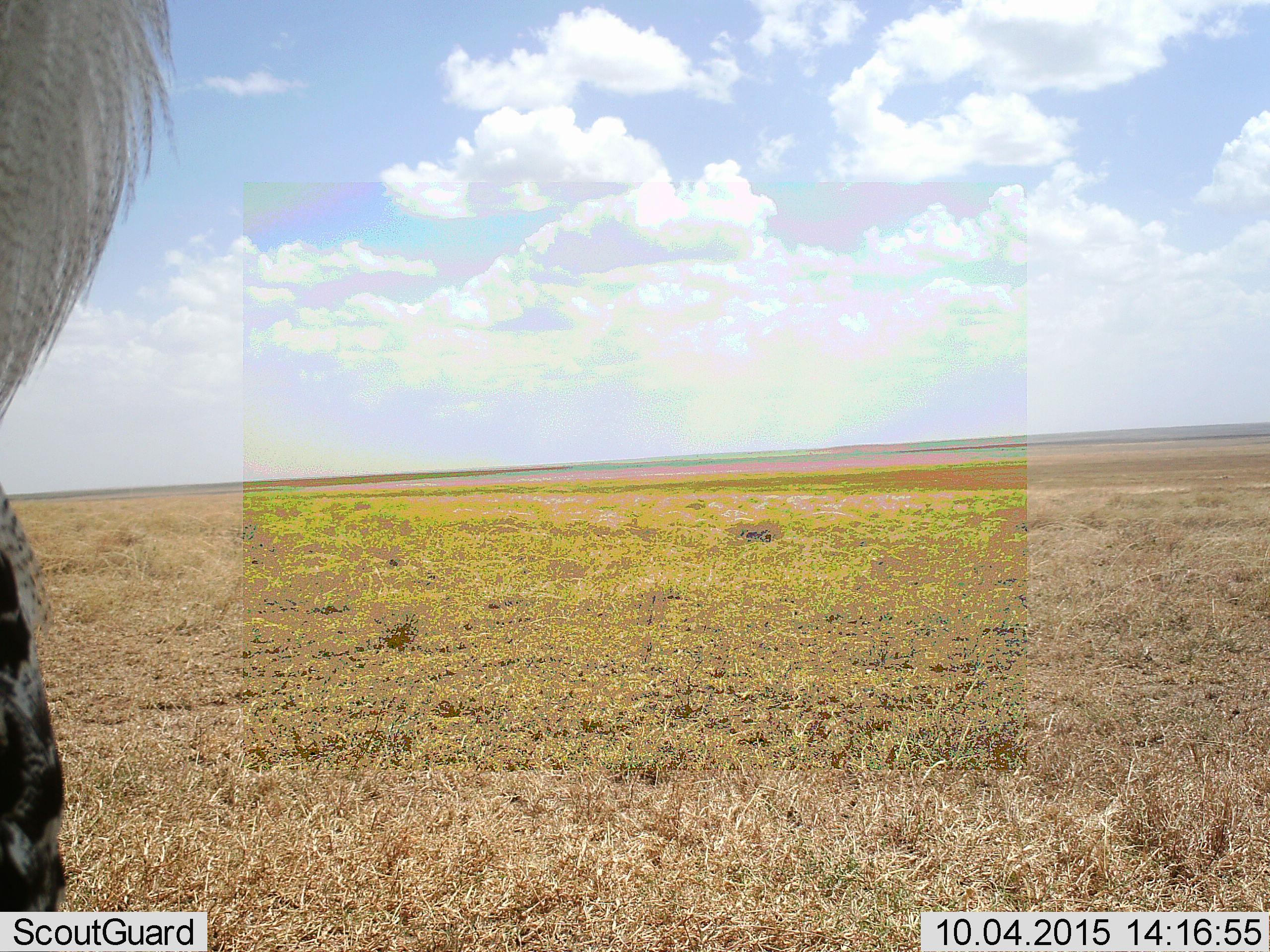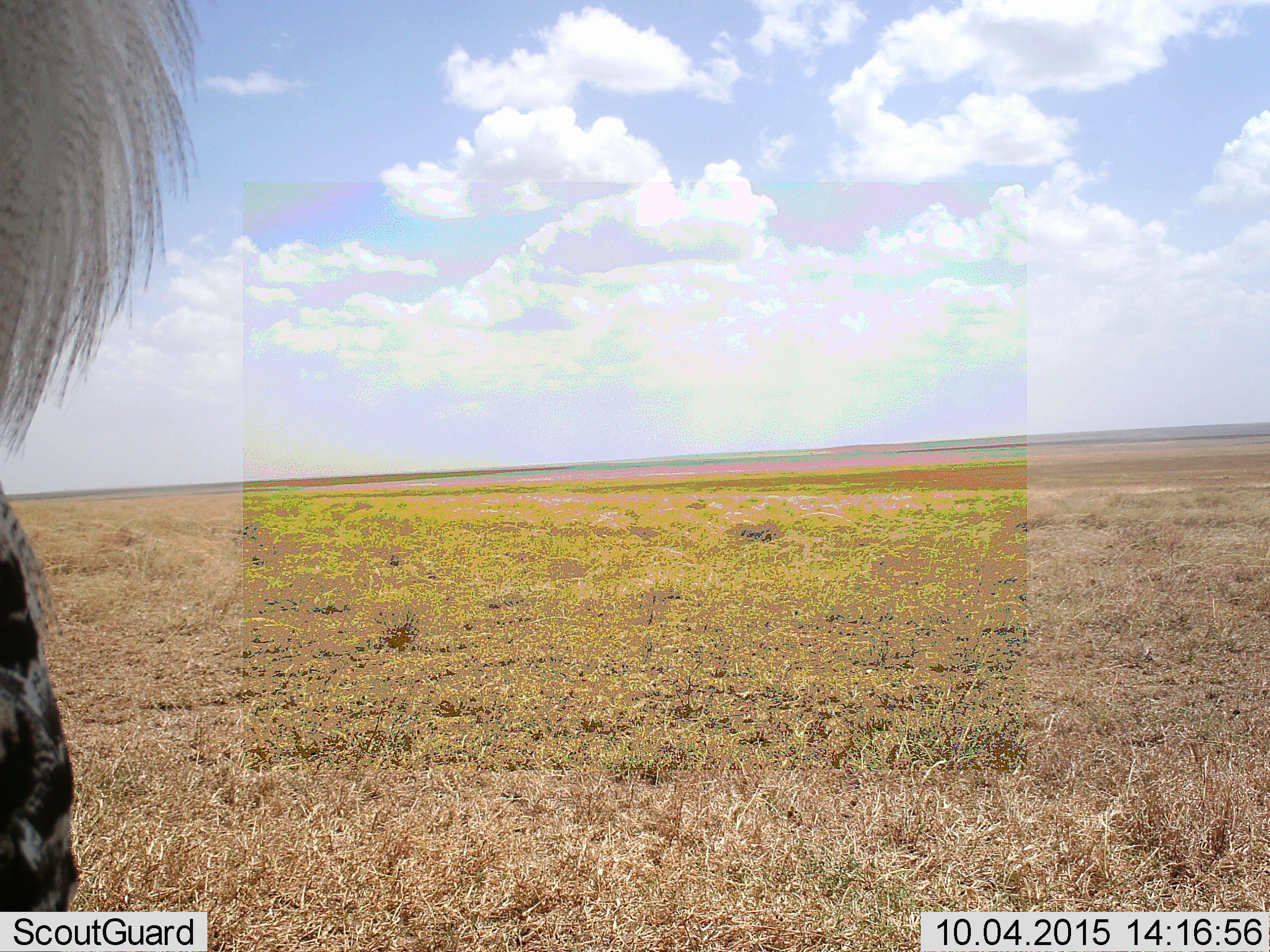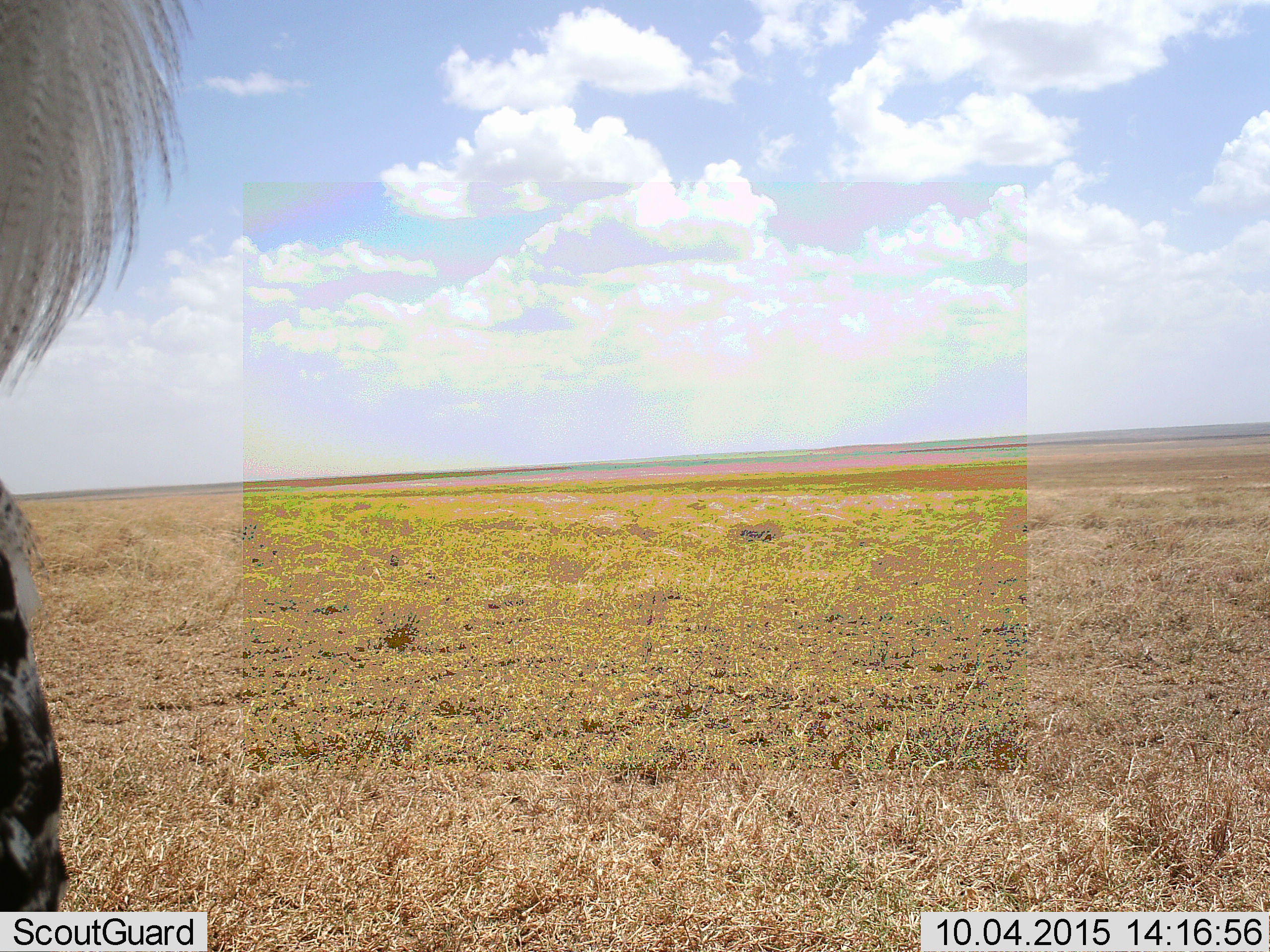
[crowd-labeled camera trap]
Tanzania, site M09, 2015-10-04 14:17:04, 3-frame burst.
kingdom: Animalia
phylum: Chordata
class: Aves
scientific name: Aves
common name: bird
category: otherbird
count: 1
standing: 75%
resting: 25%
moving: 0%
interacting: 0%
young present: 0%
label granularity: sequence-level